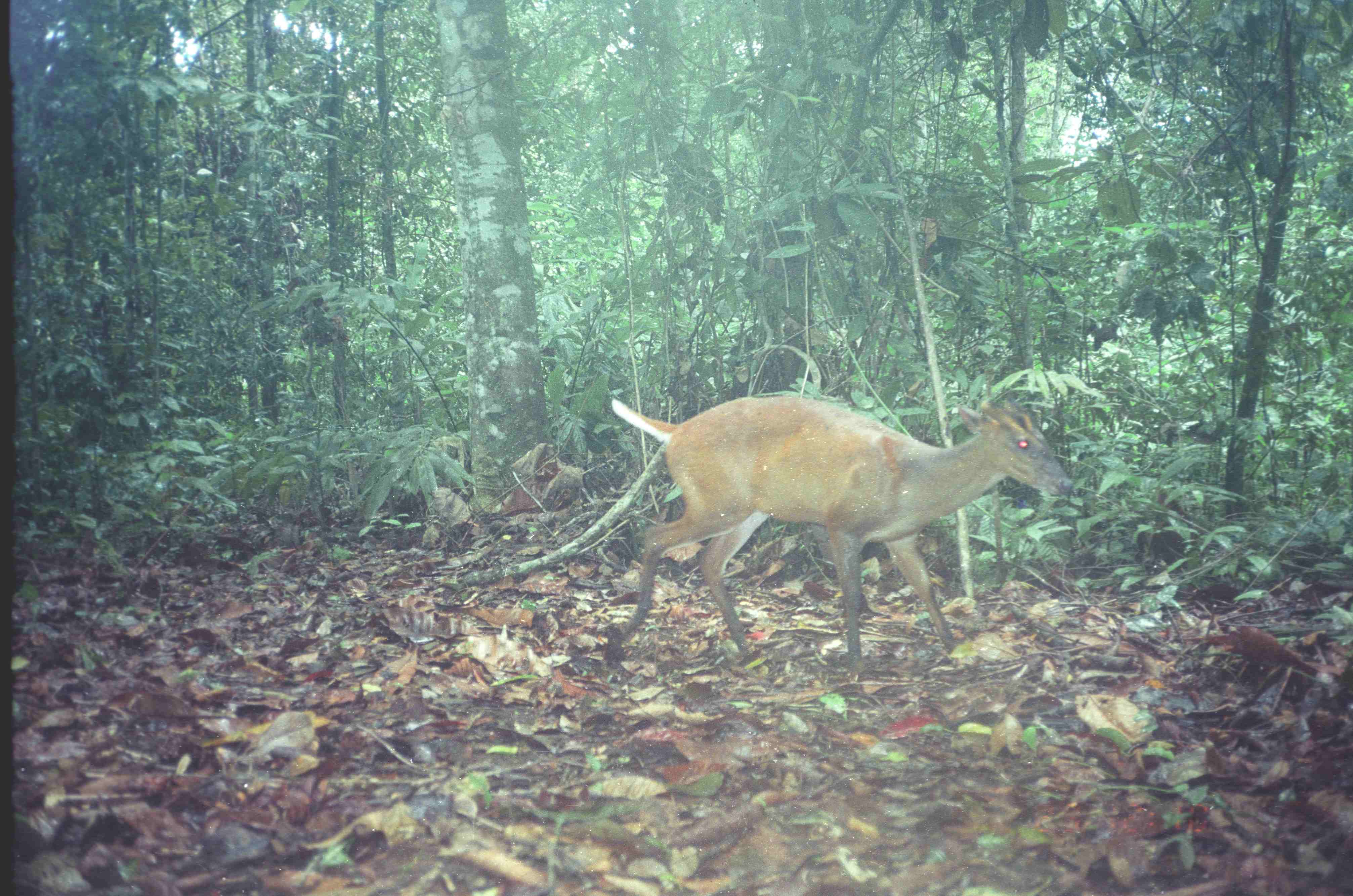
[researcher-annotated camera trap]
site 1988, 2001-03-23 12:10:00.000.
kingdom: Animalia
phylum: Chordata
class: Mammalia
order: Artiodactyla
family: Cervidae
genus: Muntiacus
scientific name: Muntiacus muntjak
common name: southern red muntjac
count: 1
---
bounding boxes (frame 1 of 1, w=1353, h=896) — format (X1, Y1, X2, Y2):
muntiacus muntjak: (610, 394, 1076, 675)